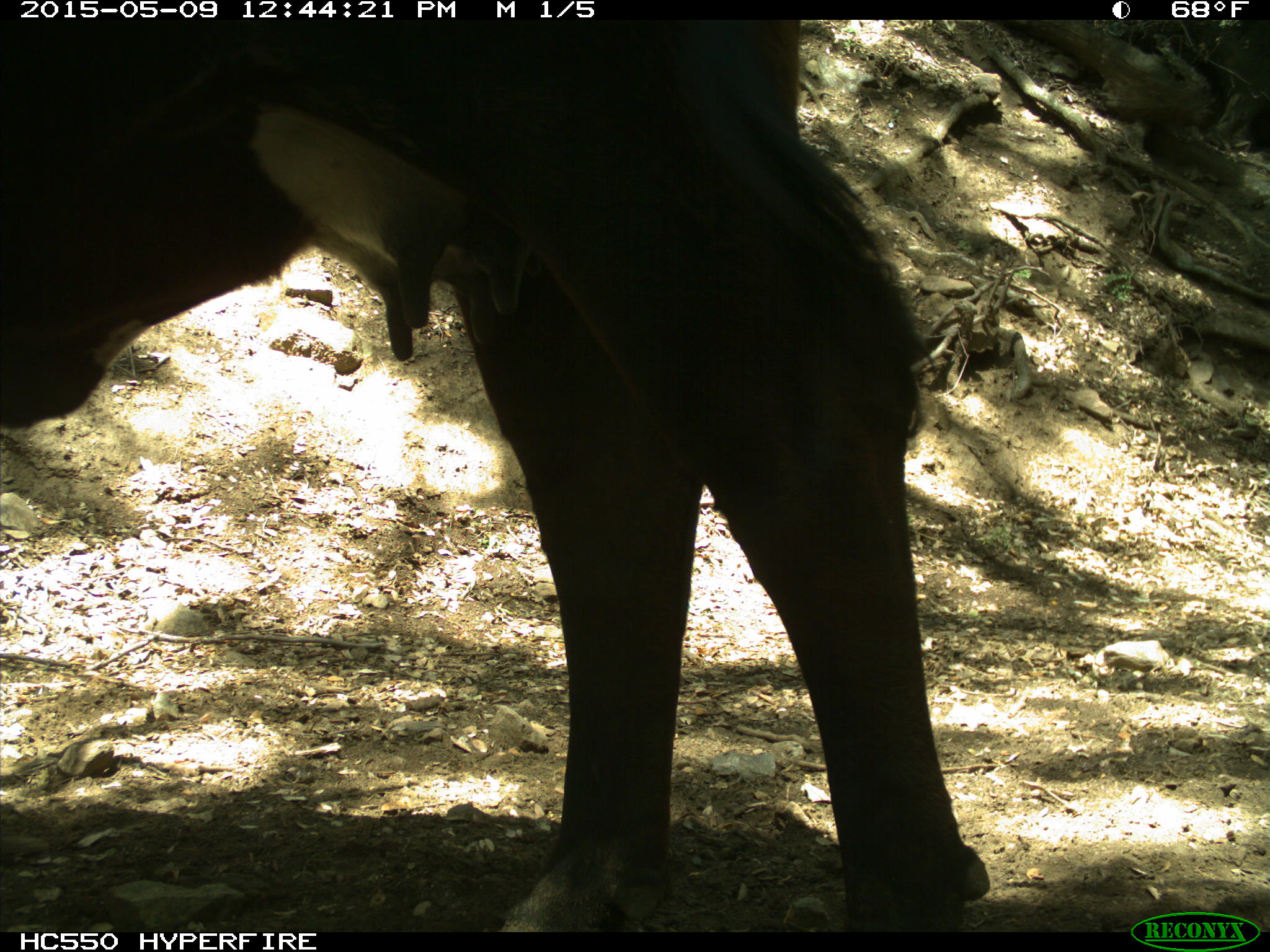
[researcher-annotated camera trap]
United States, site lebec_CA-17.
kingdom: Animalia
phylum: Chordata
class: Mammalia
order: Artiodactyla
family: Bovidae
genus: Bos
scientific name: Bos taurus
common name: domestic cow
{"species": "Bos taurus (domestic cow)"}